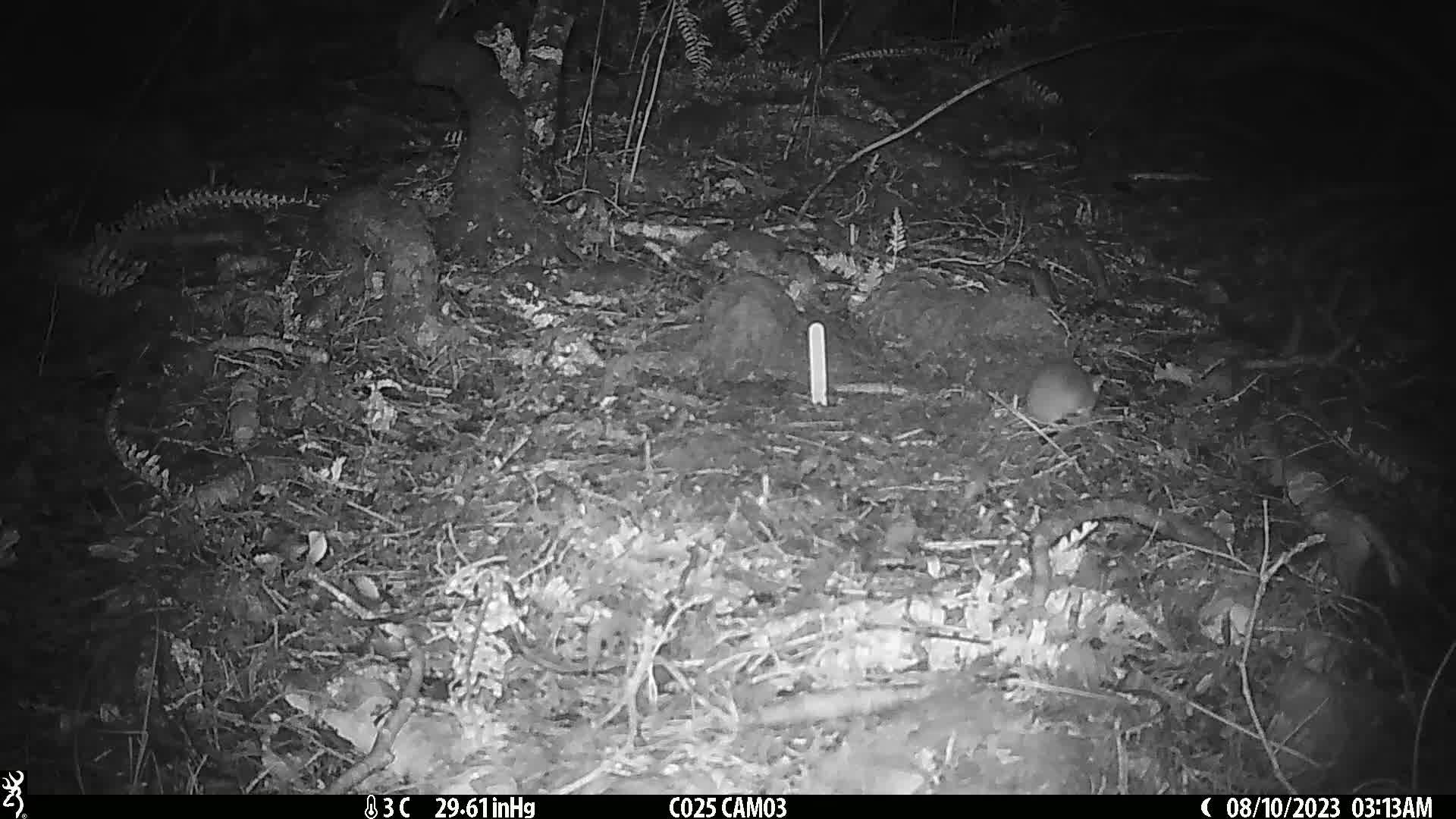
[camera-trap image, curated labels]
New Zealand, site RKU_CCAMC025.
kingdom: Animalia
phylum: Chordata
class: Mammalia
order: Rodentia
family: Muridae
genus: Rattus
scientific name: Rattus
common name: rat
Rat (Rattus).